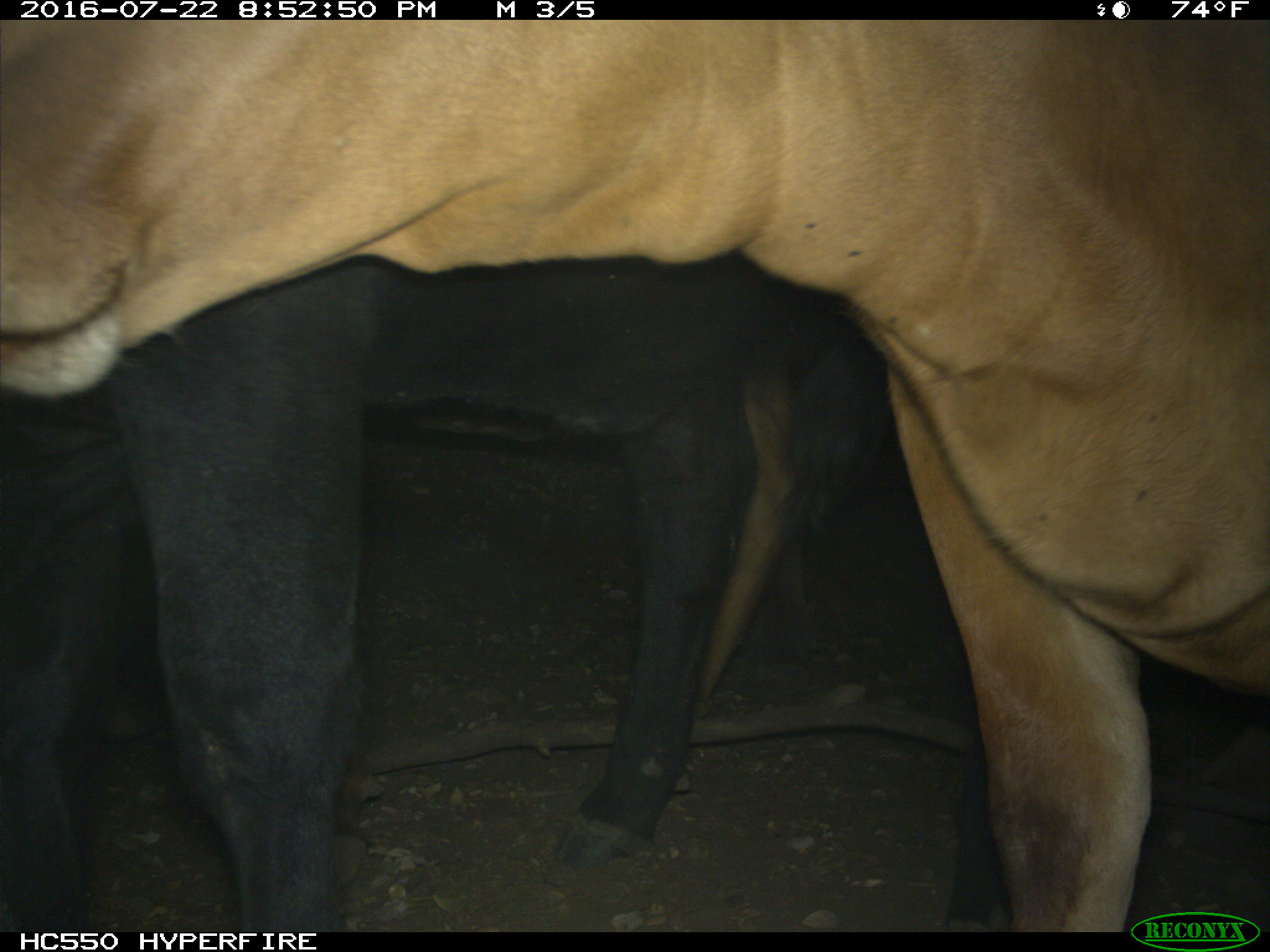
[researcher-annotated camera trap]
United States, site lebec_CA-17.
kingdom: Animalia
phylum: Chordata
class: Mammalia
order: Artiodactyla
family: Bovidae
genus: Bos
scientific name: Bos taurus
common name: domestic cow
Bos taurus (domestic cow).